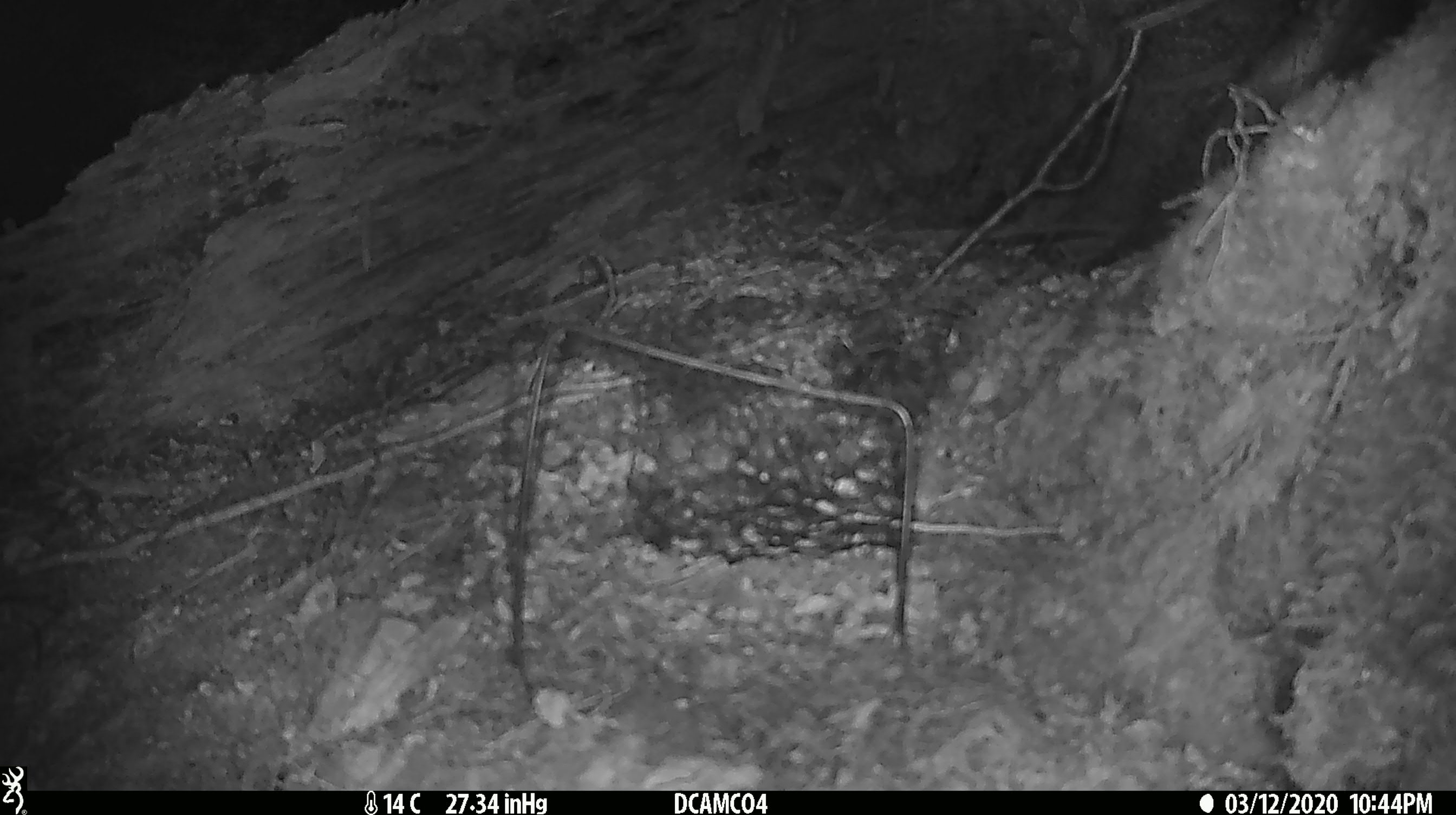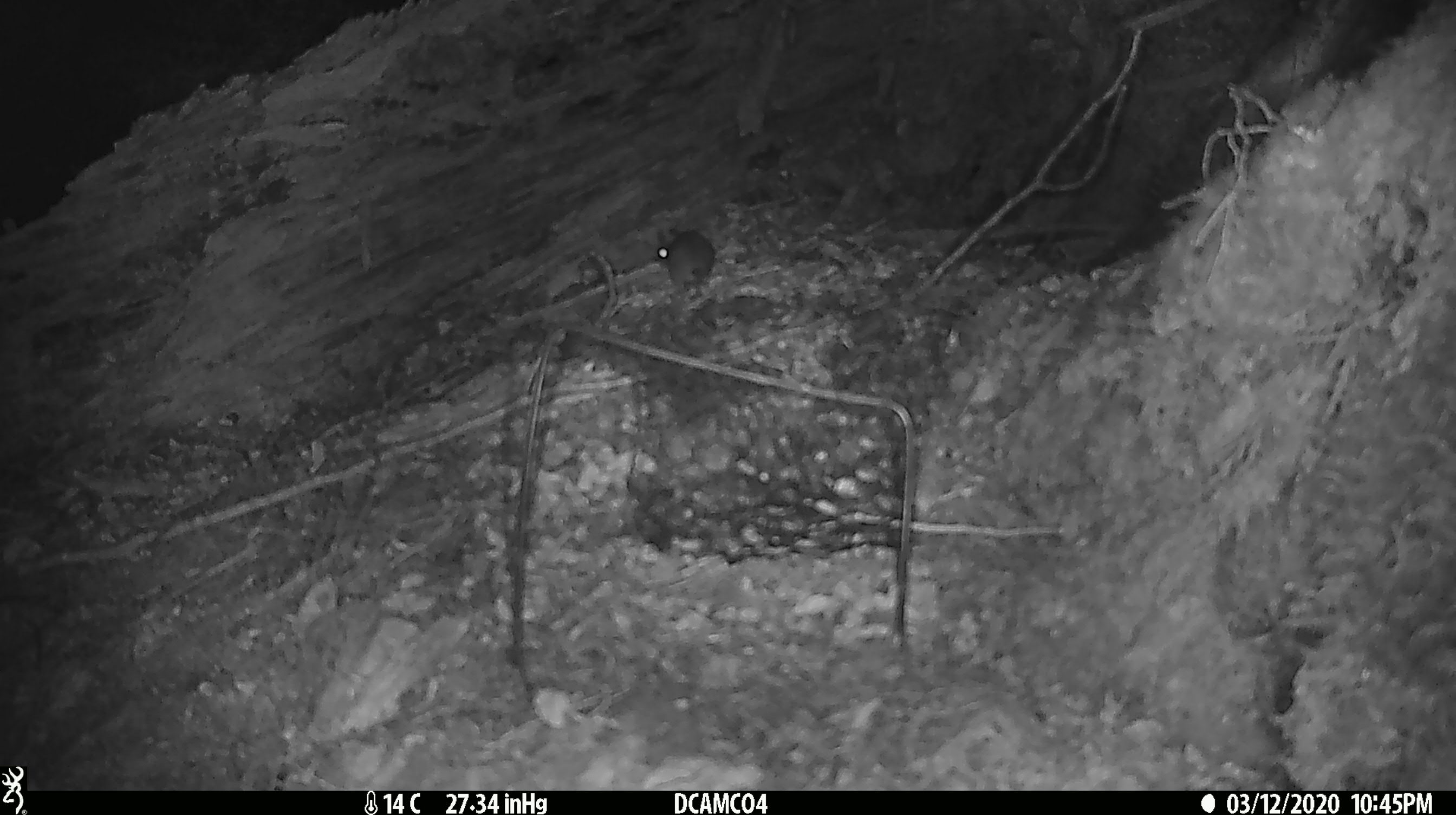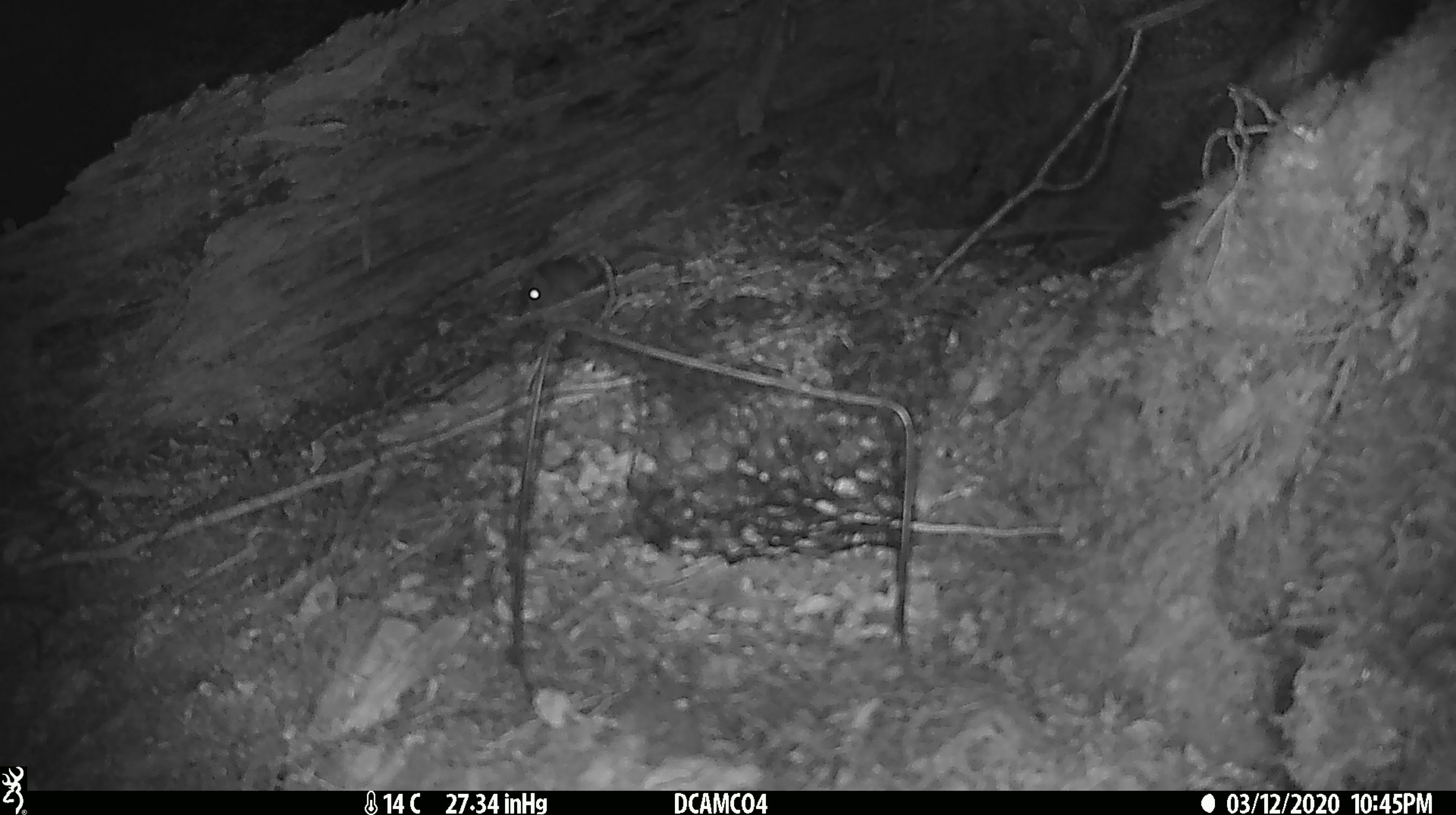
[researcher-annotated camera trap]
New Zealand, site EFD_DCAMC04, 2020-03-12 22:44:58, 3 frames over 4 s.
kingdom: Animalia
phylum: Chordata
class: Mammalia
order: Rodentia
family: Muridae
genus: Mus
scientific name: Mus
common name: mouse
Mouse (Mus).